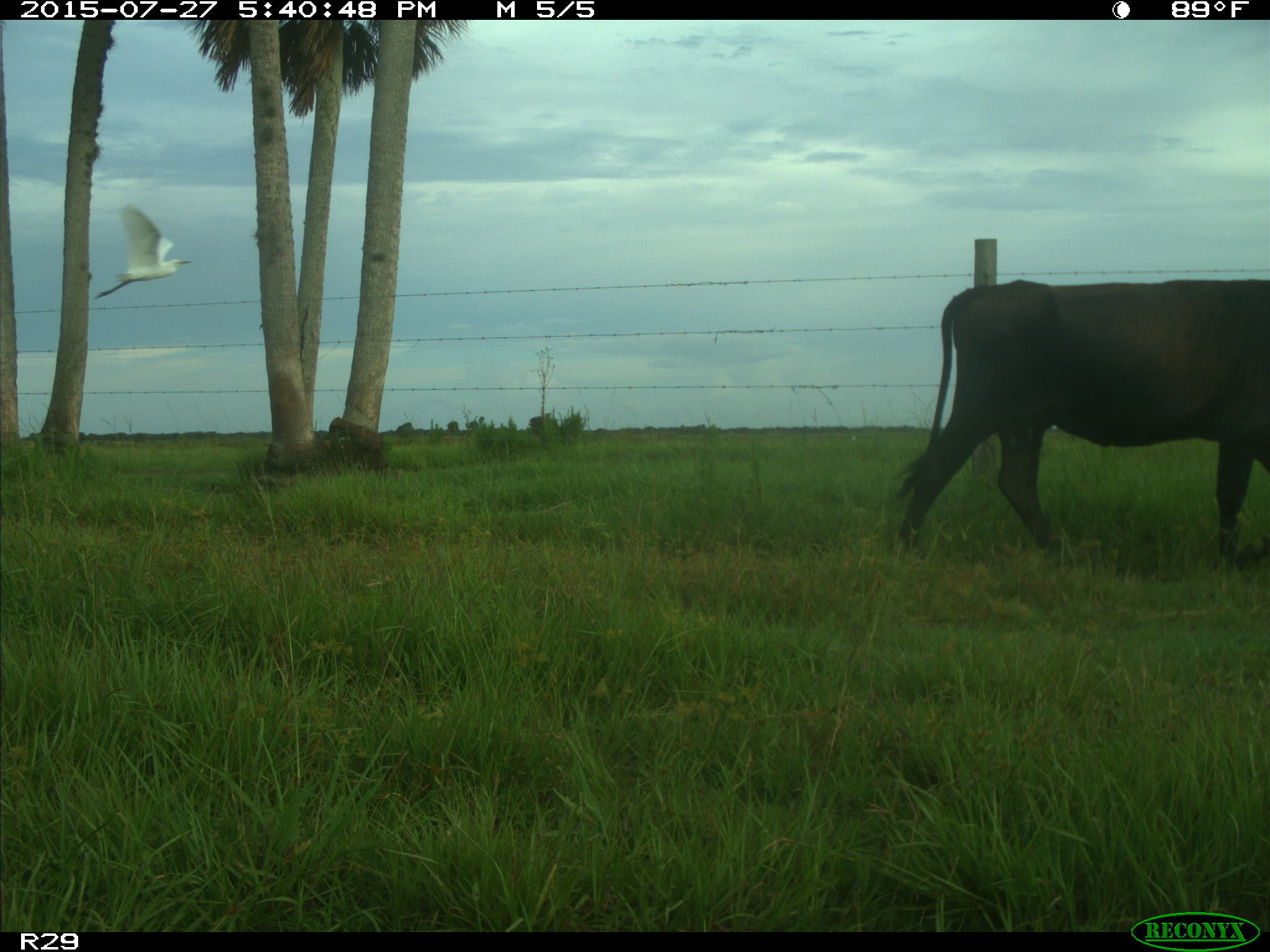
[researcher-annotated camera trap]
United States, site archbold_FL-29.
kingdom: Animalia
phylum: Chordata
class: Mammalia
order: Artiodactyla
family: Bovidae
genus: Bos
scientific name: Bos taurus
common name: domestic cow